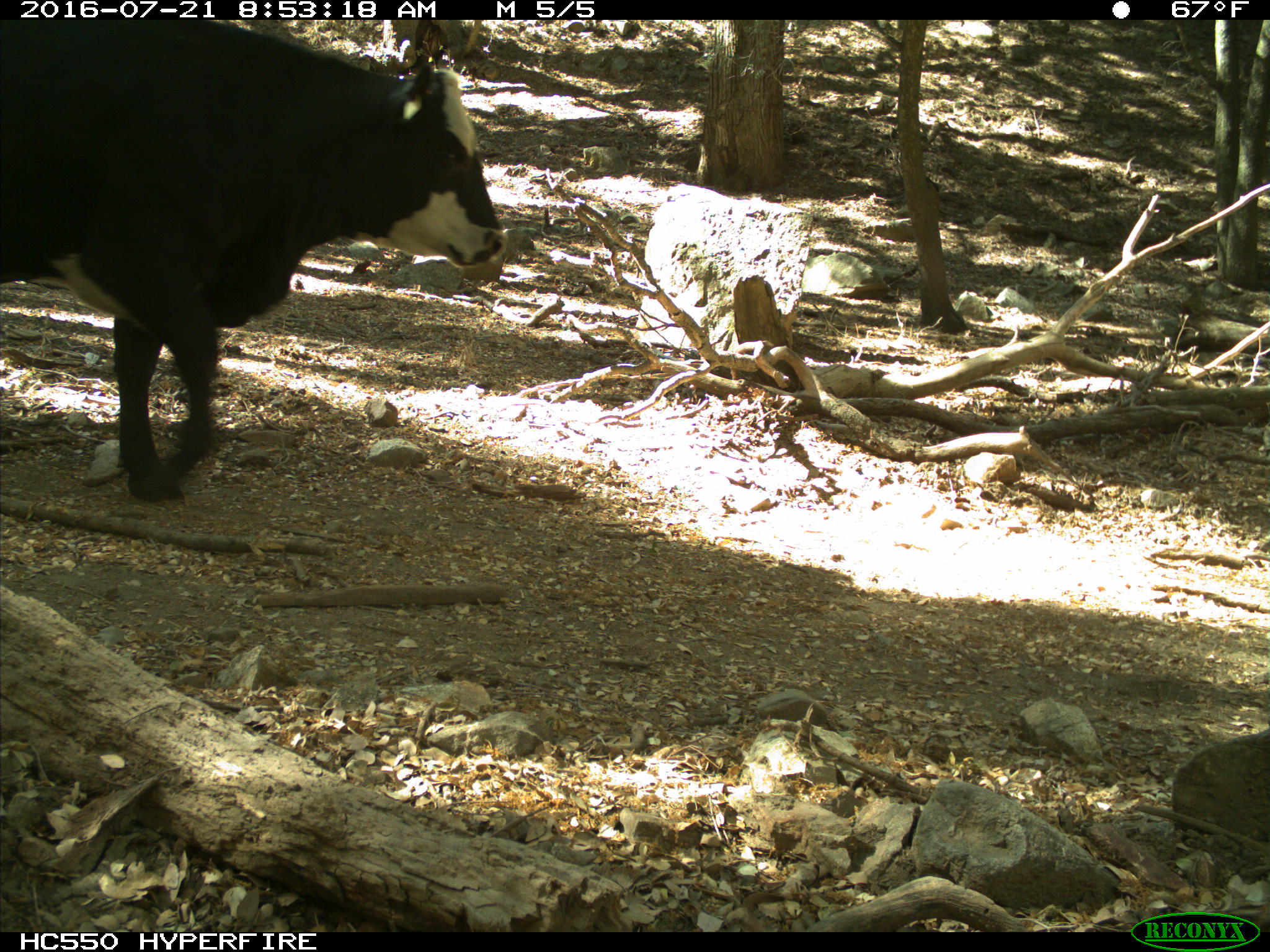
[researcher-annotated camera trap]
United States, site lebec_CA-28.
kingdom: Animalia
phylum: Chordata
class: Mammalia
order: Artiodactyla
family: Bovidae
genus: Bos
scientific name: Bos taurus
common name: domestic cow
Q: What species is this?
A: Bos taurus (domestic cow).